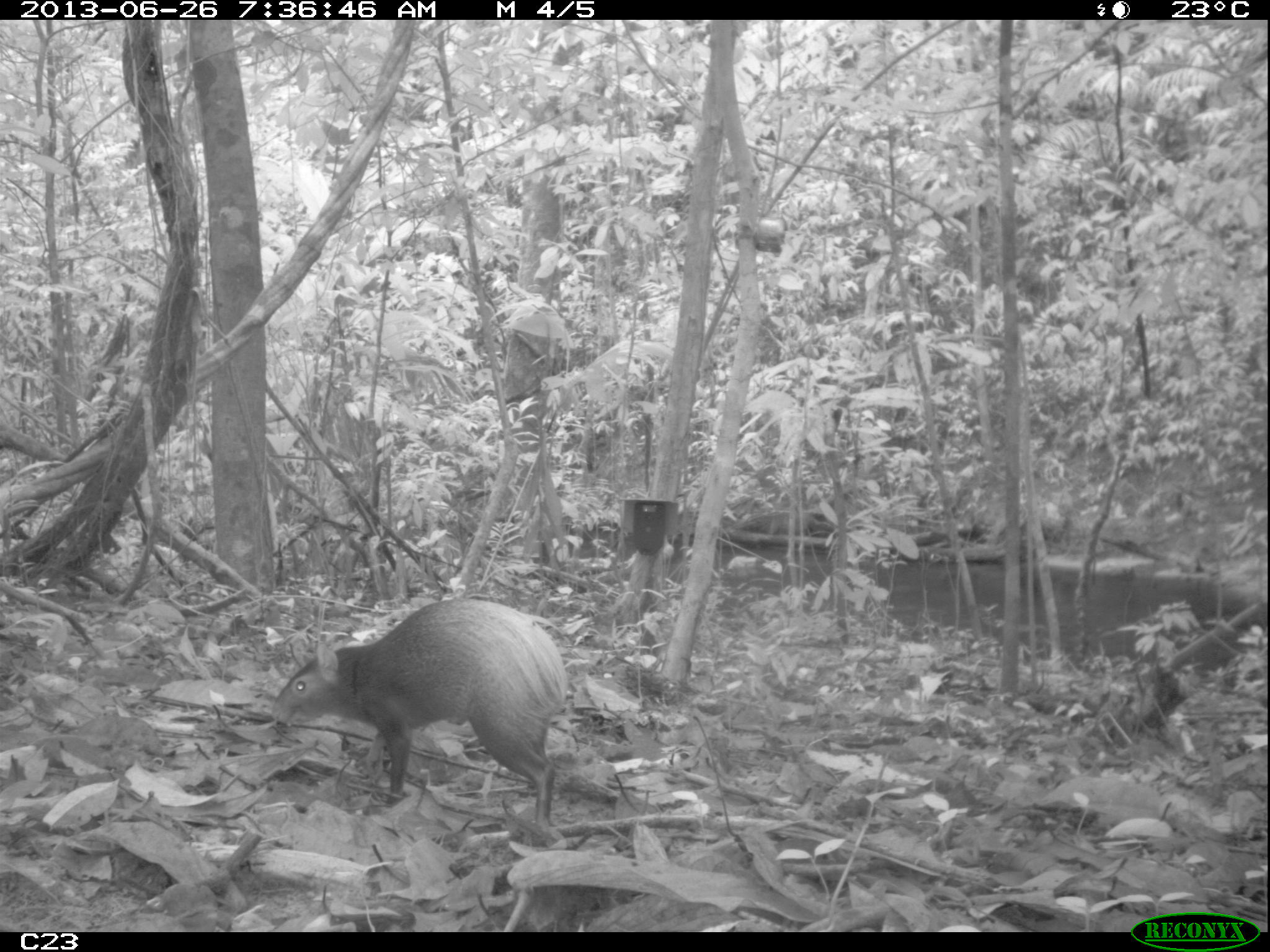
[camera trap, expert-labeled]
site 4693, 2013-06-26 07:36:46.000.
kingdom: Animalia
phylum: Chordata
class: Mammalia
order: Rodentia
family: Dasyproctidae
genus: Dasyprocta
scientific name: Dasyprocta leporina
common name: red-rumped agouti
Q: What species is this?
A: Dasyprocta leporina (red-rumped agouti).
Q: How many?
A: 1.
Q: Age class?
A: Adult.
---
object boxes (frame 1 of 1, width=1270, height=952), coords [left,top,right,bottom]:
dasyprocta leporina: [269,599,568,829]